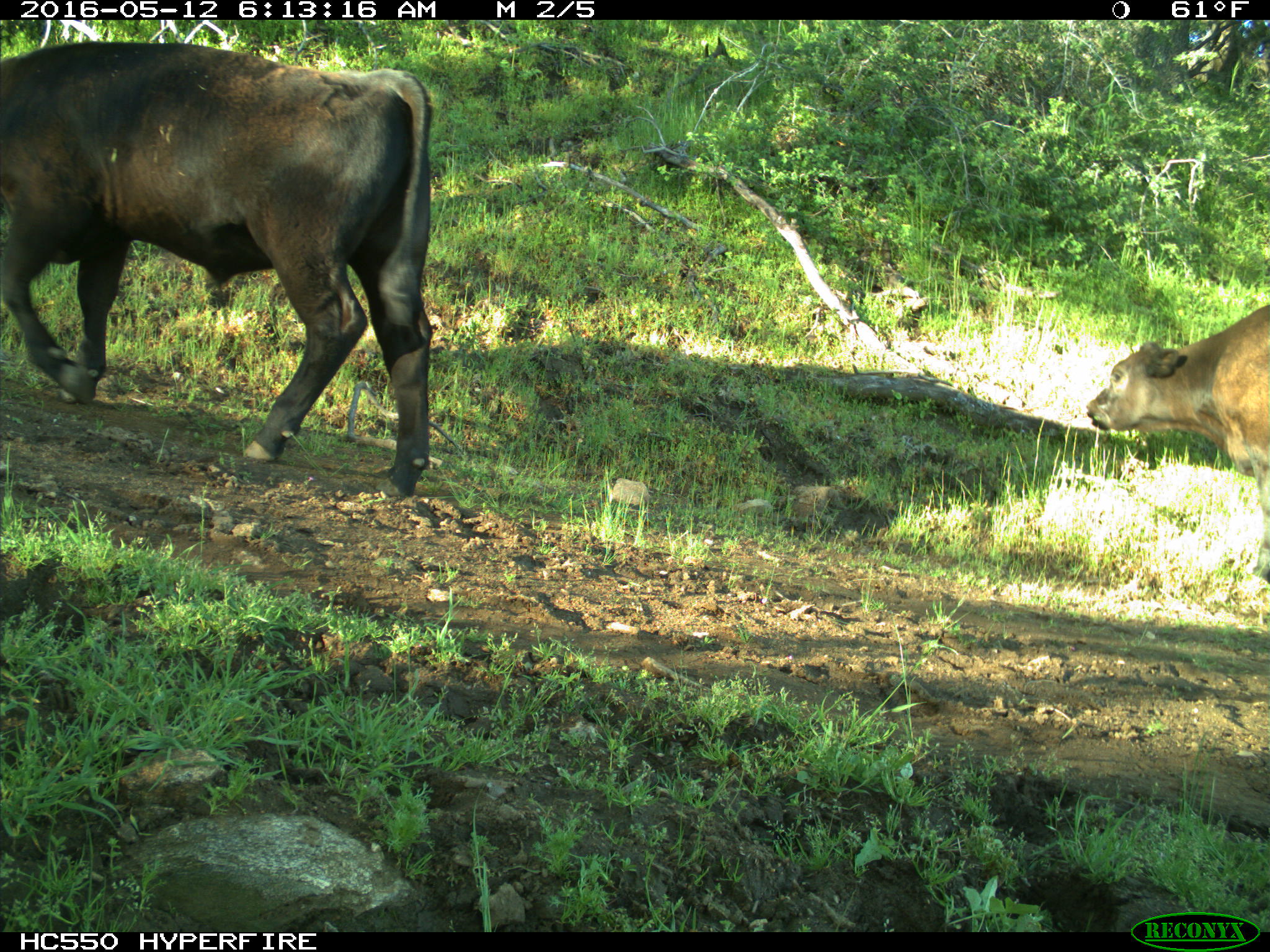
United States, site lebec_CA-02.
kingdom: Animalia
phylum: Chordata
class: Mammalia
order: Artiodactyla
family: Bovidae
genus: Bos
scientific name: Bos taurus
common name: domestic cow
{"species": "Bos taurus (domestic cow)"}